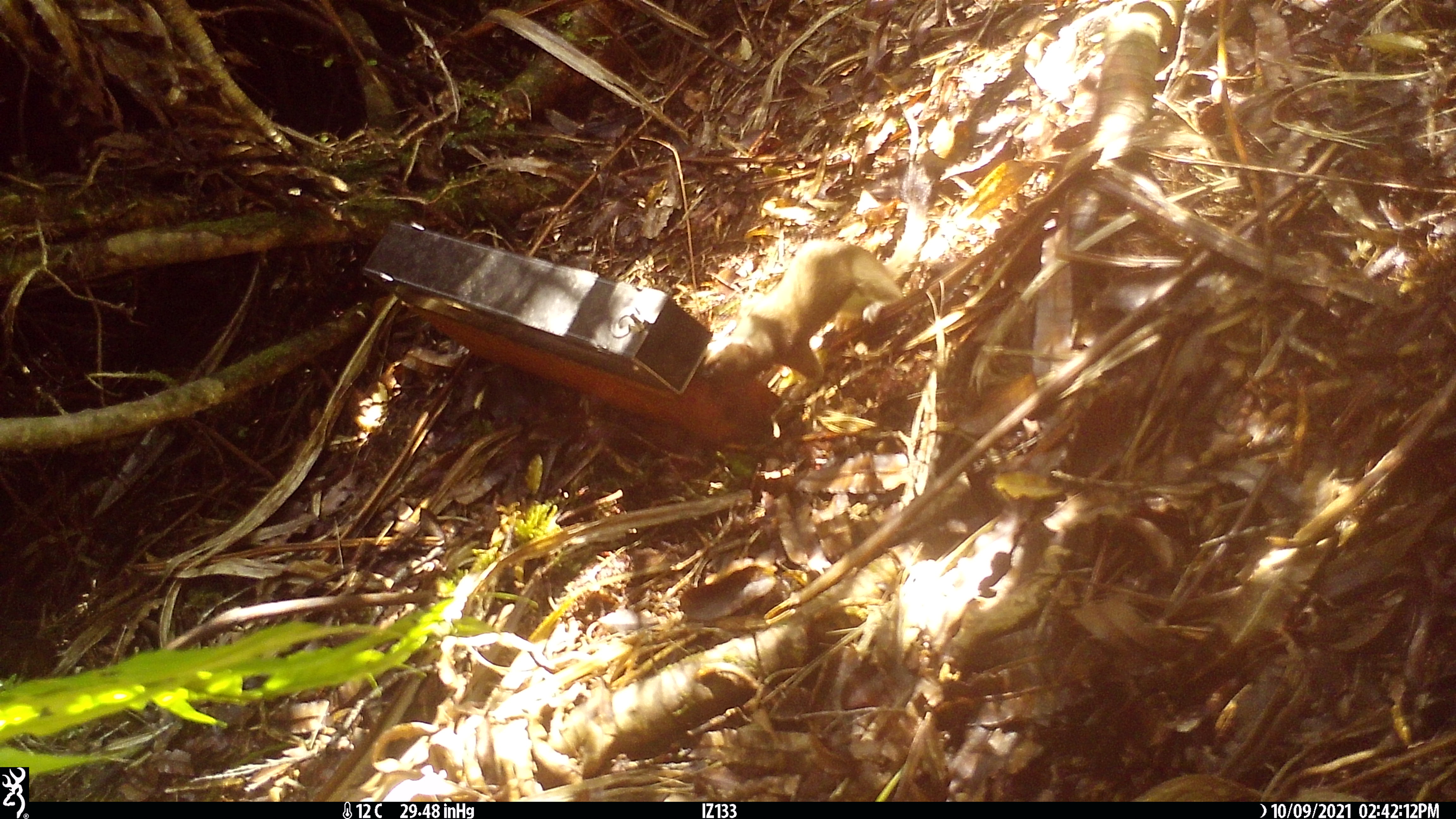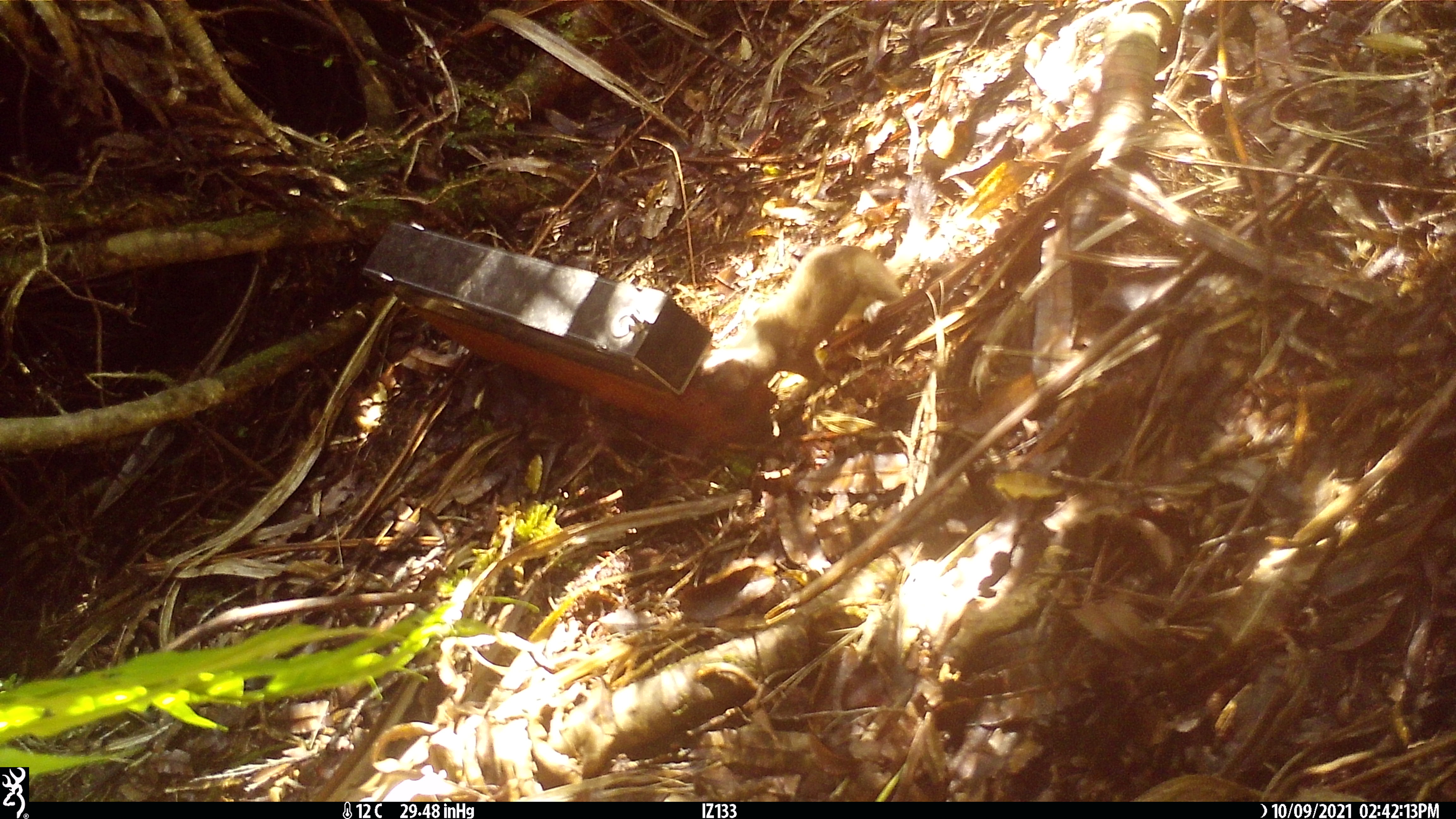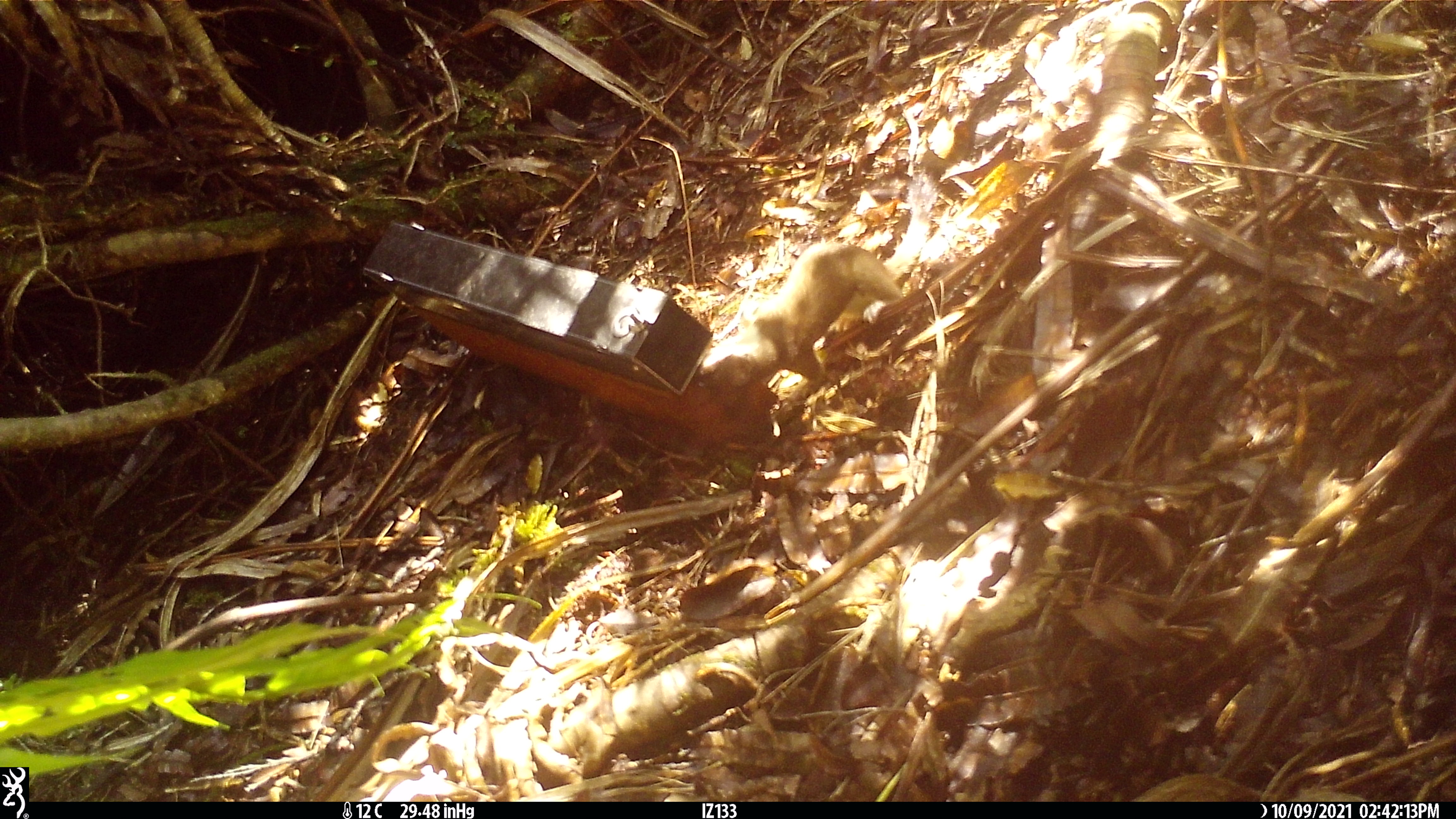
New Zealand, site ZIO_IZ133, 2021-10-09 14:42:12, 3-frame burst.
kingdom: Animalia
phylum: Chordata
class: Mammalia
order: Carnivora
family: Mustelidae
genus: Mustela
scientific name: Mustela erminea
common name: stoat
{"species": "stoat (Mustela erminea)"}